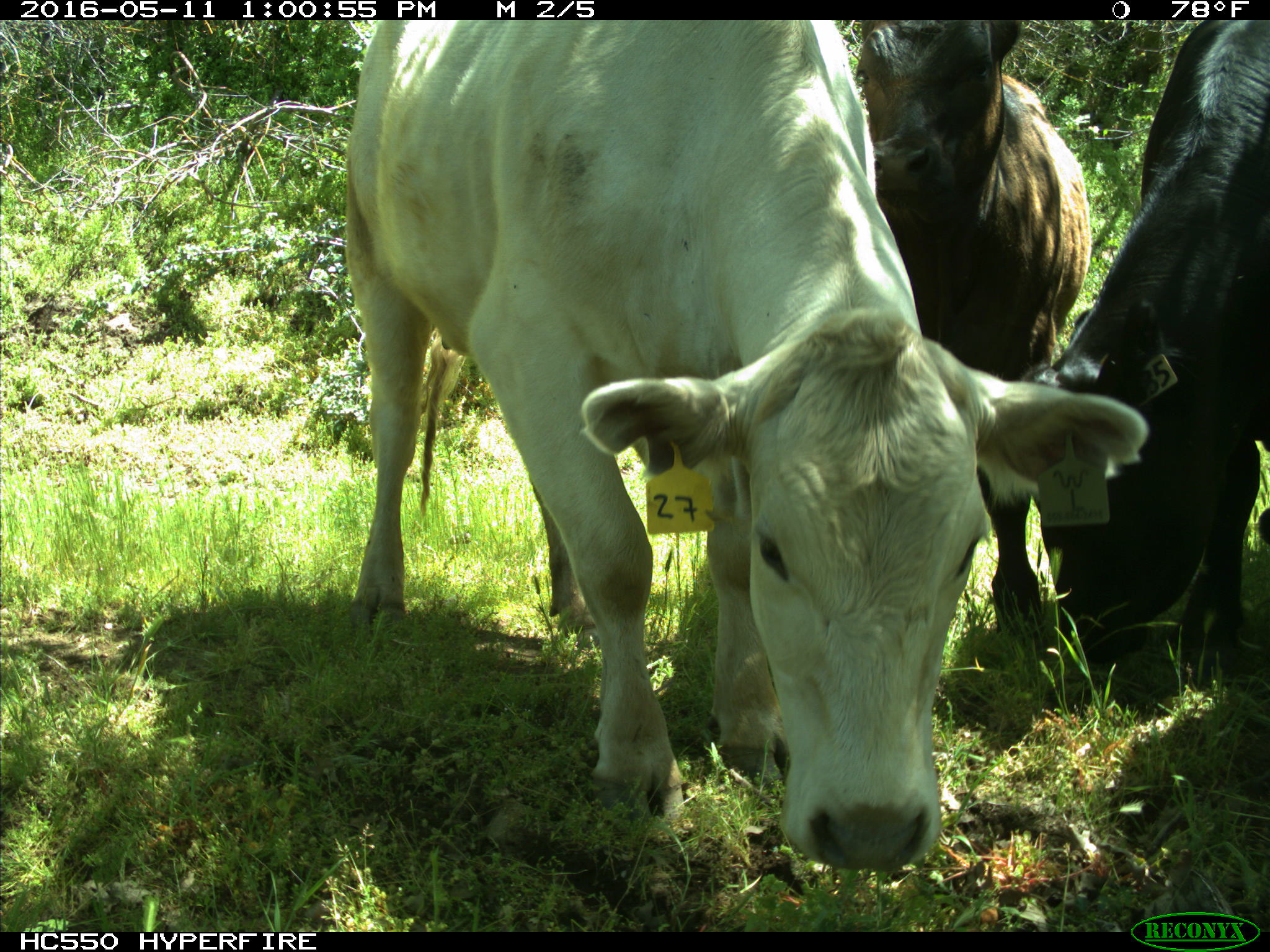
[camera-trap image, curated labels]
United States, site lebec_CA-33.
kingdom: Animalia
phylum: Chordata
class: Mammalia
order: Artiodactyla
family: Bovidae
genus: Bos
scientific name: Bos taurus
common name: domestic cow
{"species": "Bos taurus (domestic cow)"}